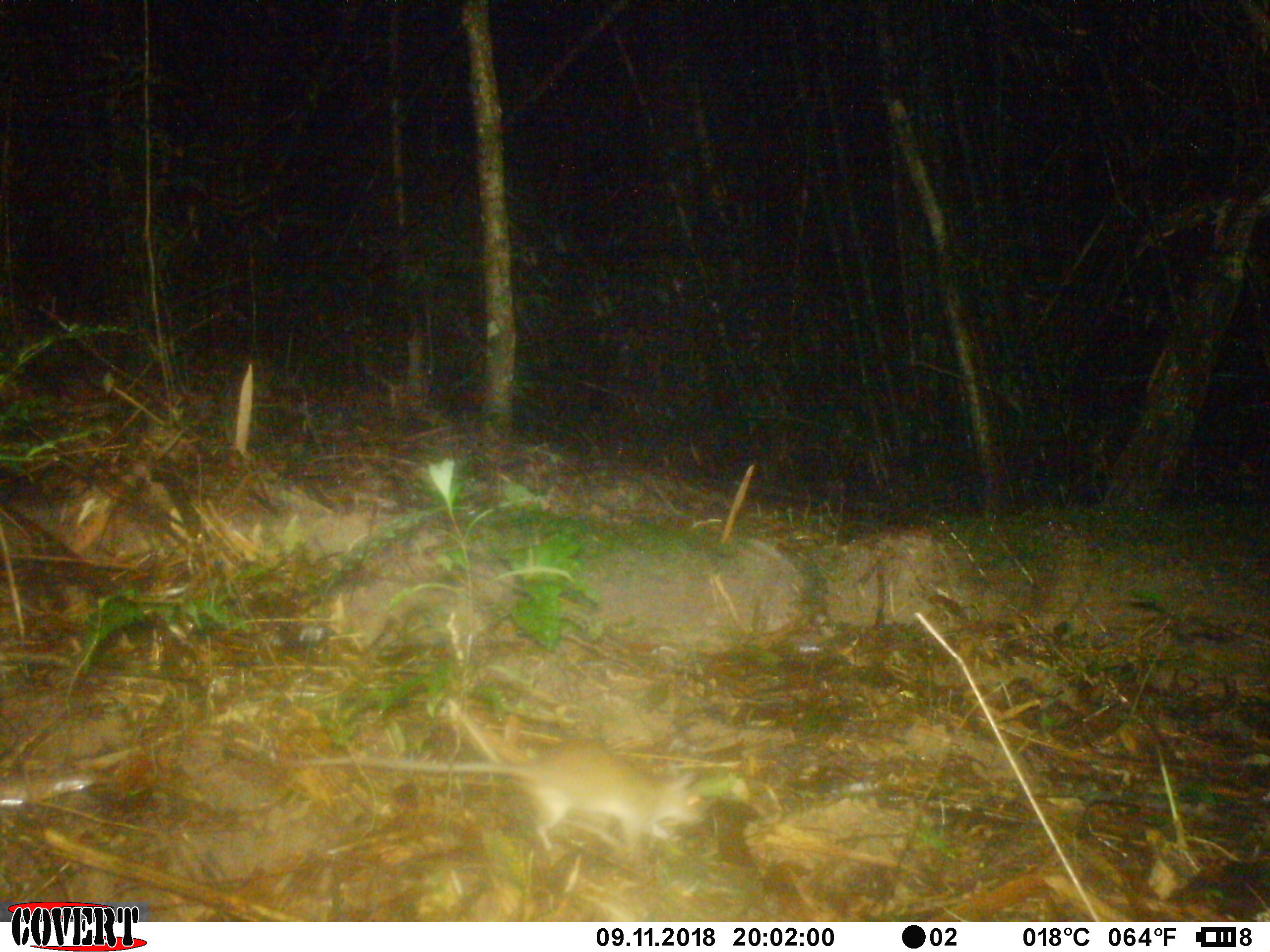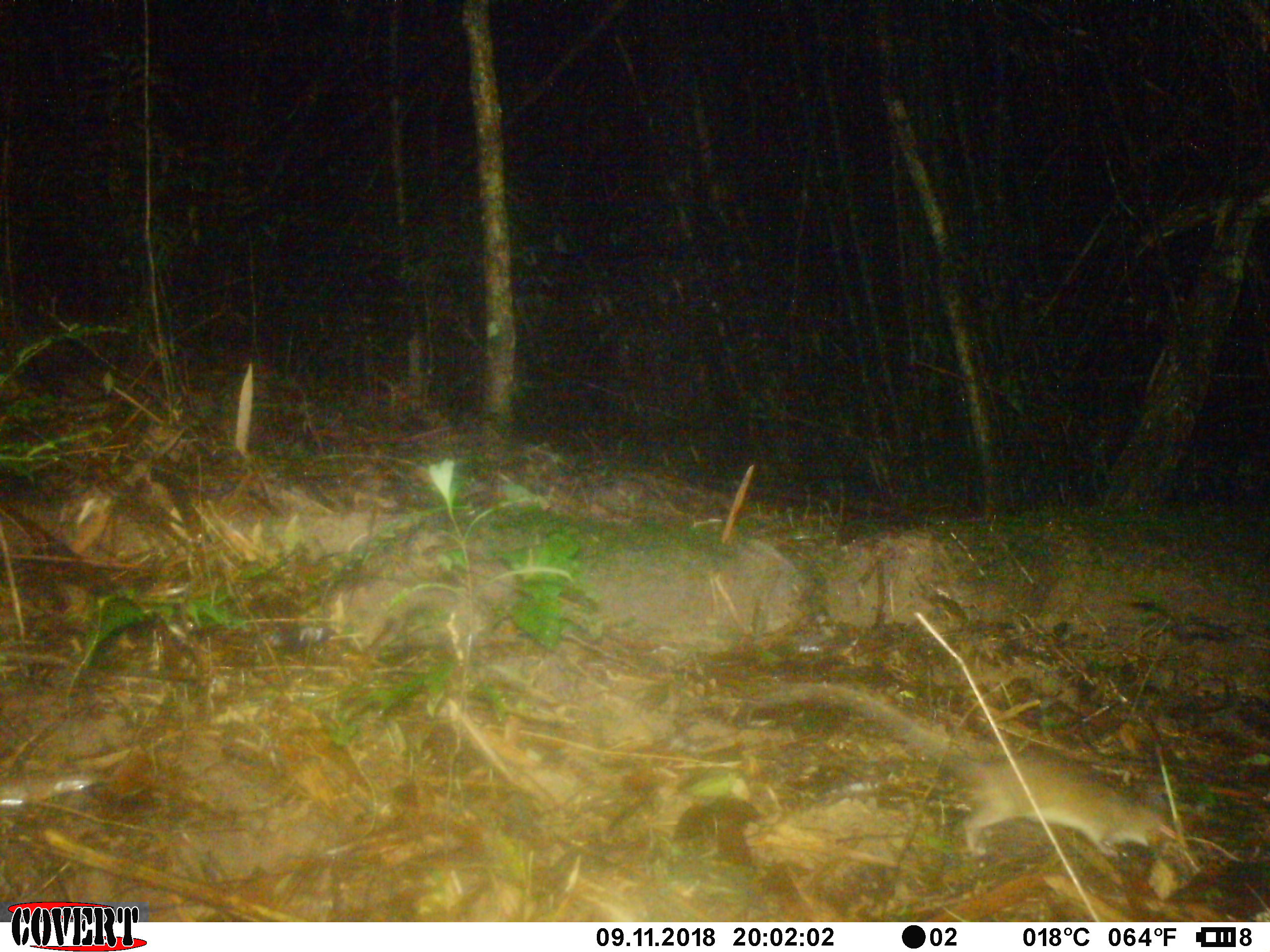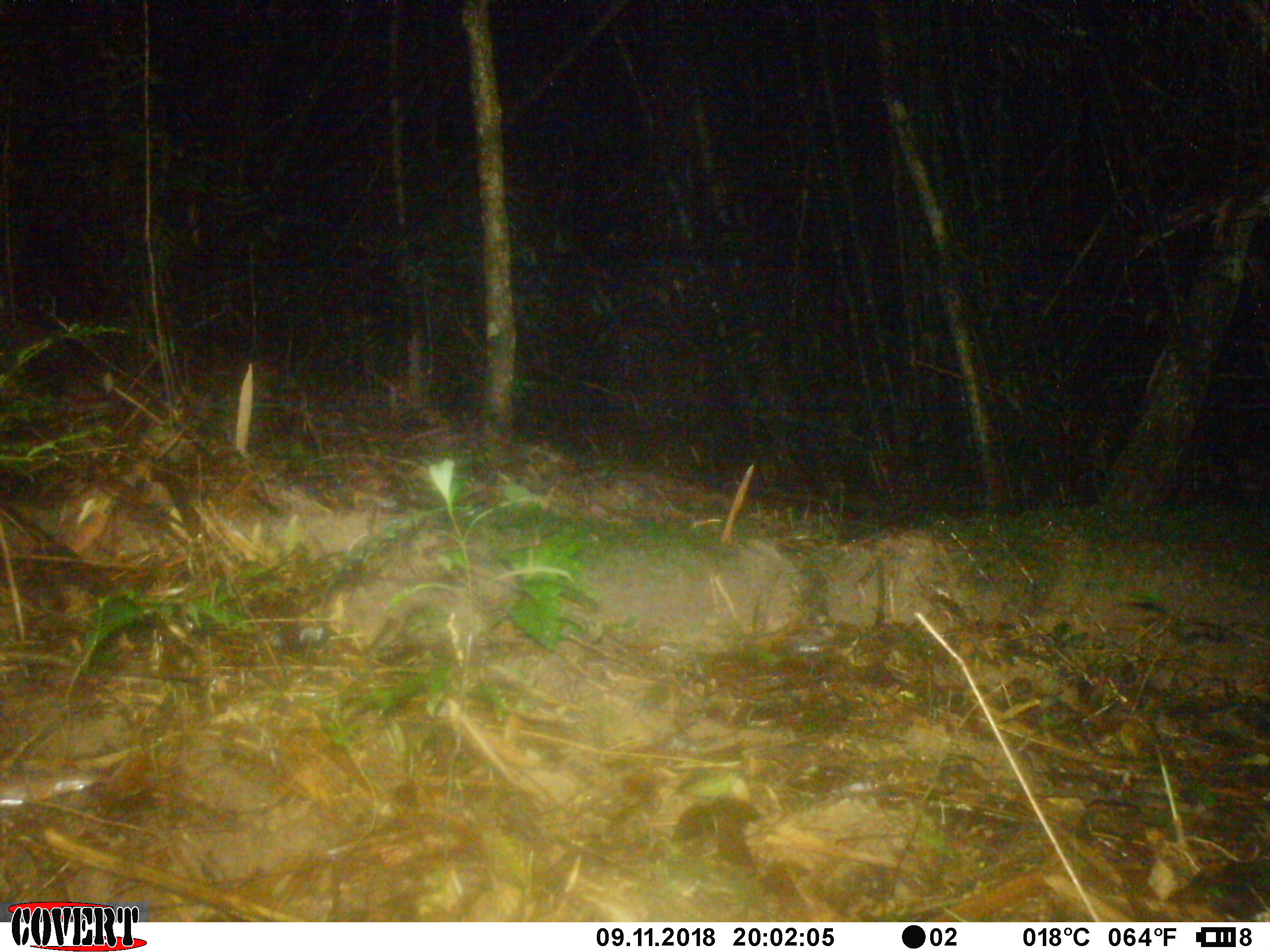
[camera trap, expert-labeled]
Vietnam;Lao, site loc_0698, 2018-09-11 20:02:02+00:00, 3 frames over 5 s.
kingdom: Animalia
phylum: Chordata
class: Mammalia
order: Rodentia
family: Muridae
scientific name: Muridae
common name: old-world mice and rats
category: unidentified murid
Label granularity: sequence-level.